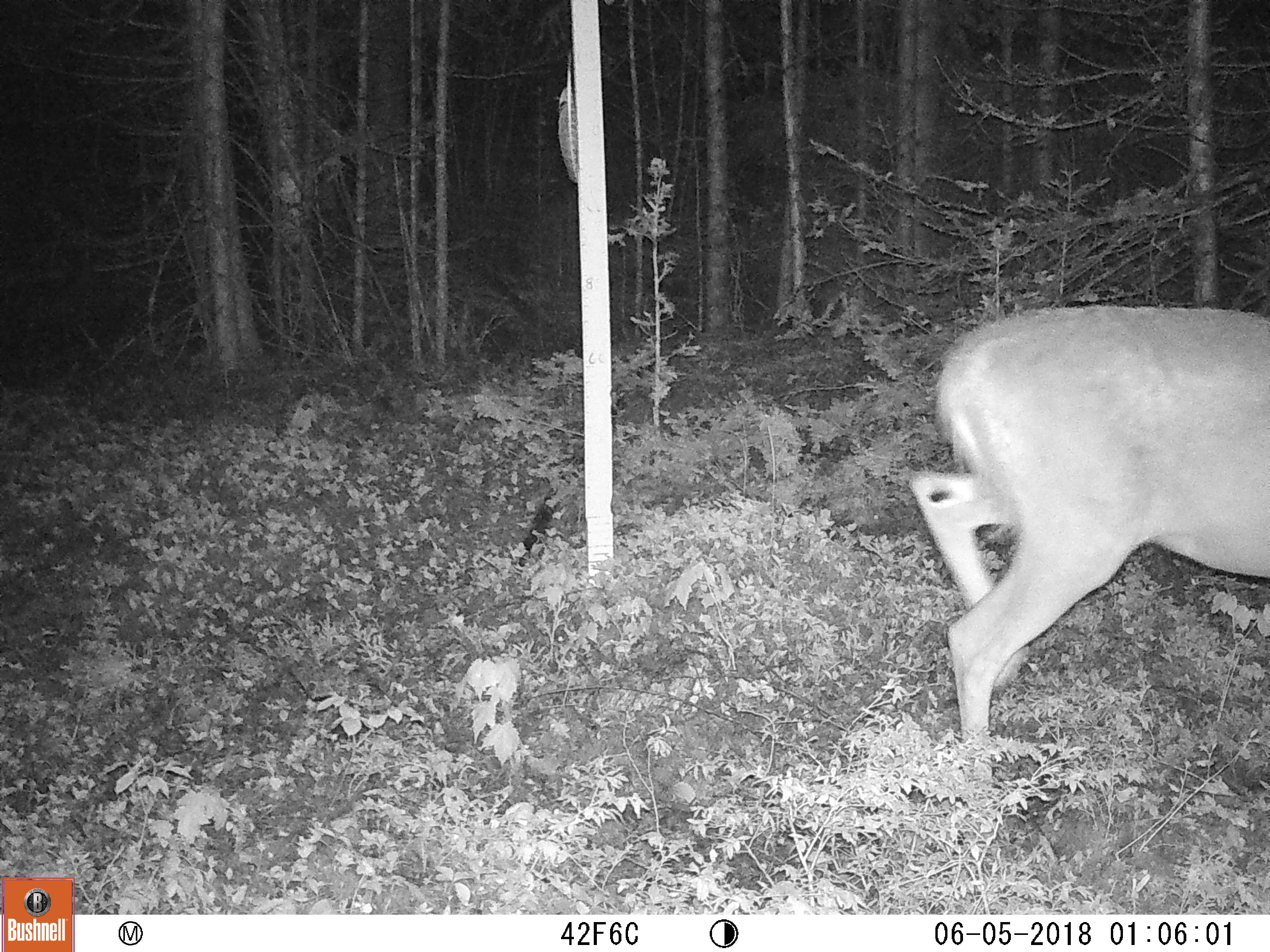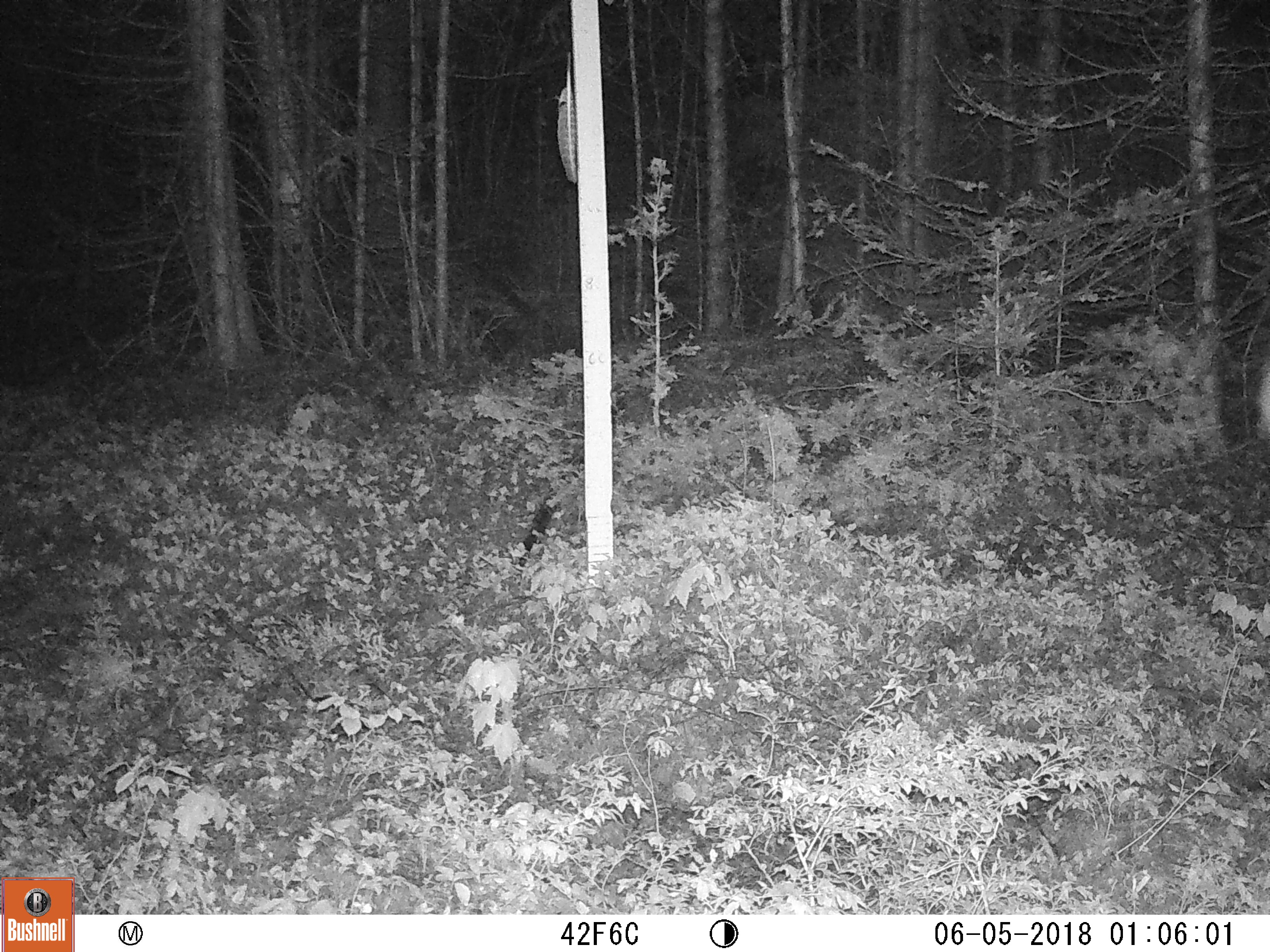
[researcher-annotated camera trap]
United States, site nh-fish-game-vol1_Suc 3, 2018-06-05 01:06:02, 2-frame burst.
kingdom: Animalia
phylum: Chordata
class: Mammalia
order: Artiodactyla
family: Cervidae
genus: Odocoileus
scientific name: Odocoileus virginianus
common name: white-tailed deer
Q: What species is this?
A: White-tailed deer (Odocoileus virginianus).